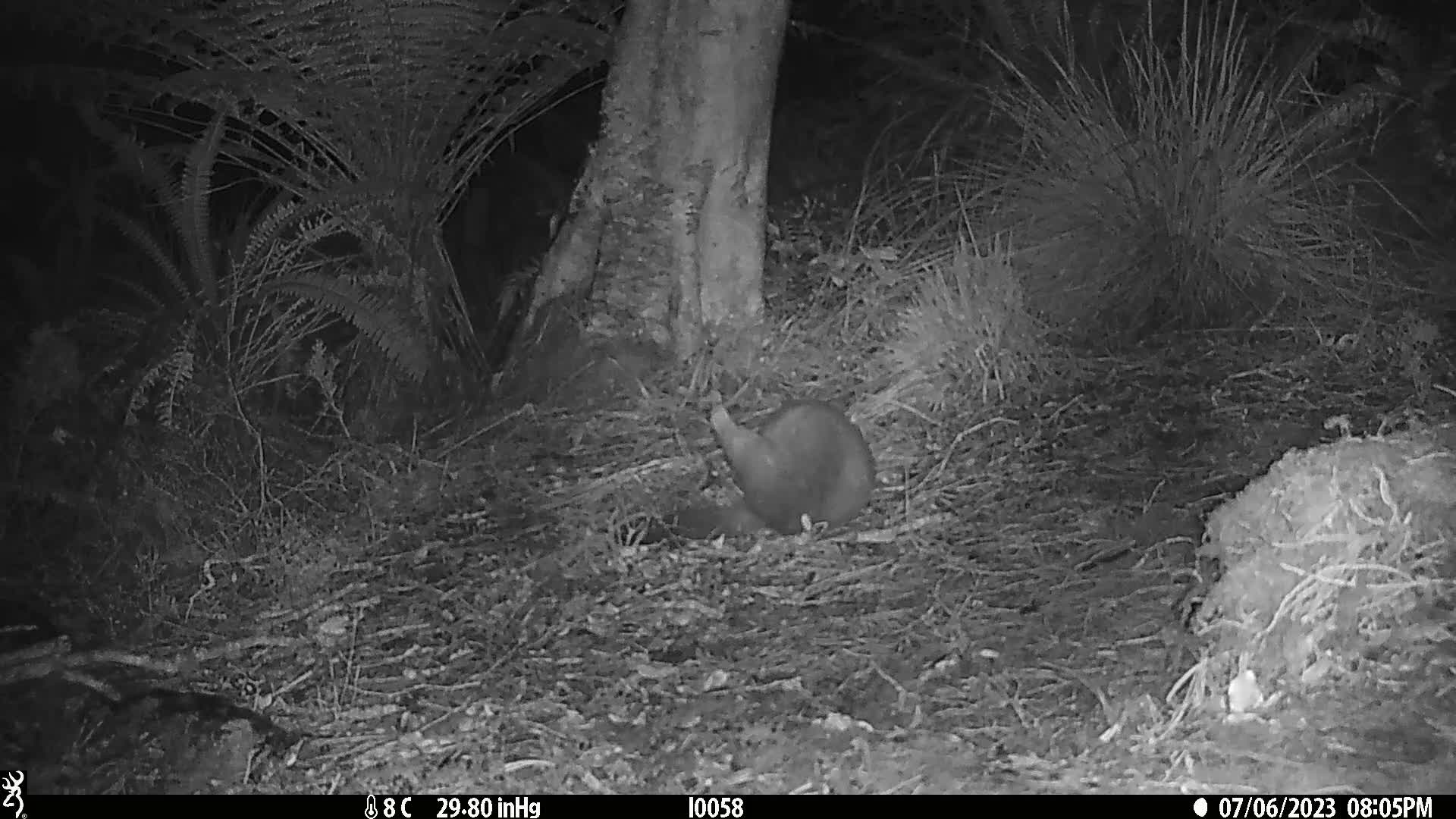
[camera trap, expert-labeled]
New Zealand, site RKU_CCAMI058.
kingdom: Animalia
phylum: Chordata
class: Mammalia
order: Diprotodontia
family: Phalangeridae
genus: Trichosurus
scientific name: Trichosurus vulpecula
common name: common brushtail possum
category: possum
Possum (common brushtail possum) (Trichosurus vulpecula).